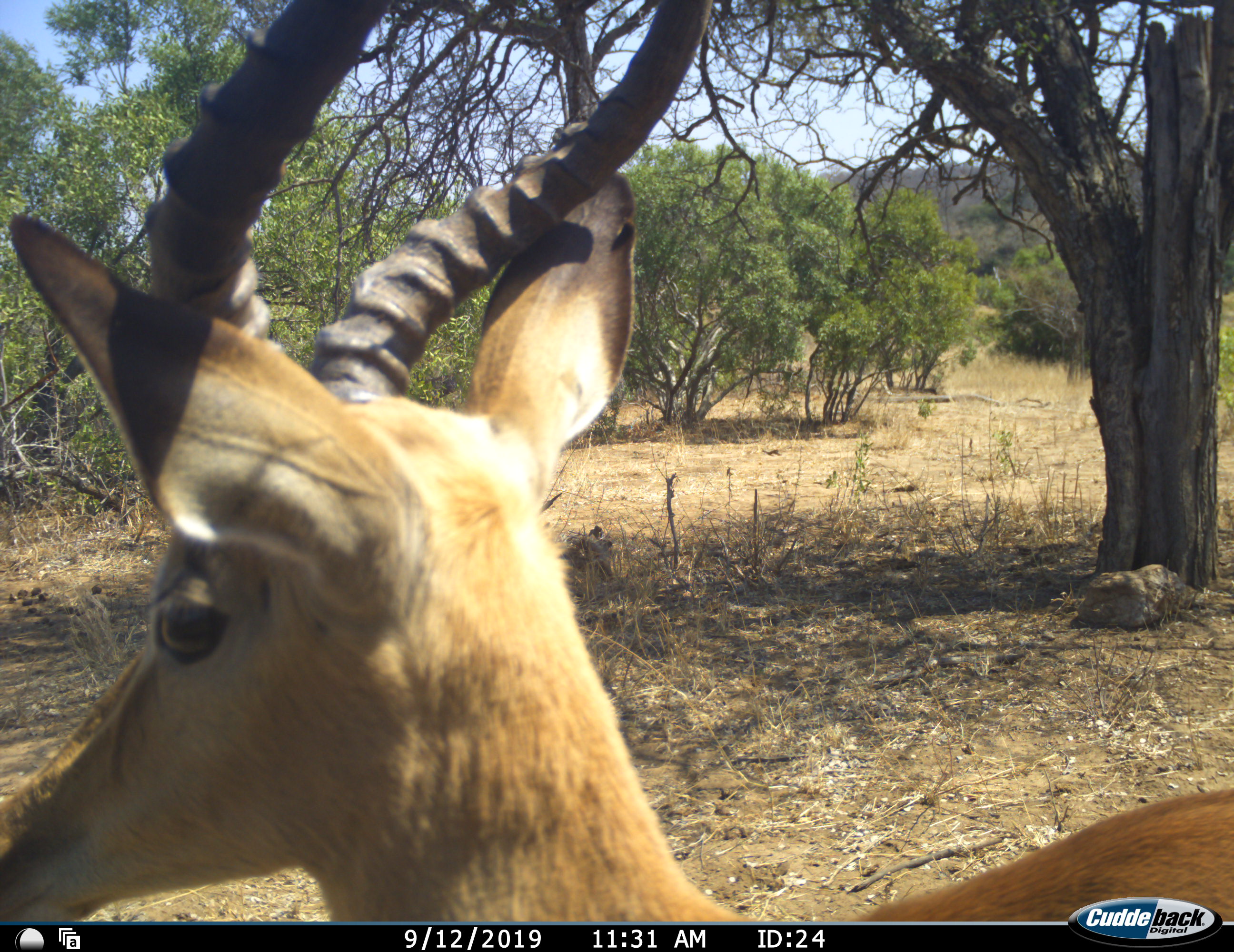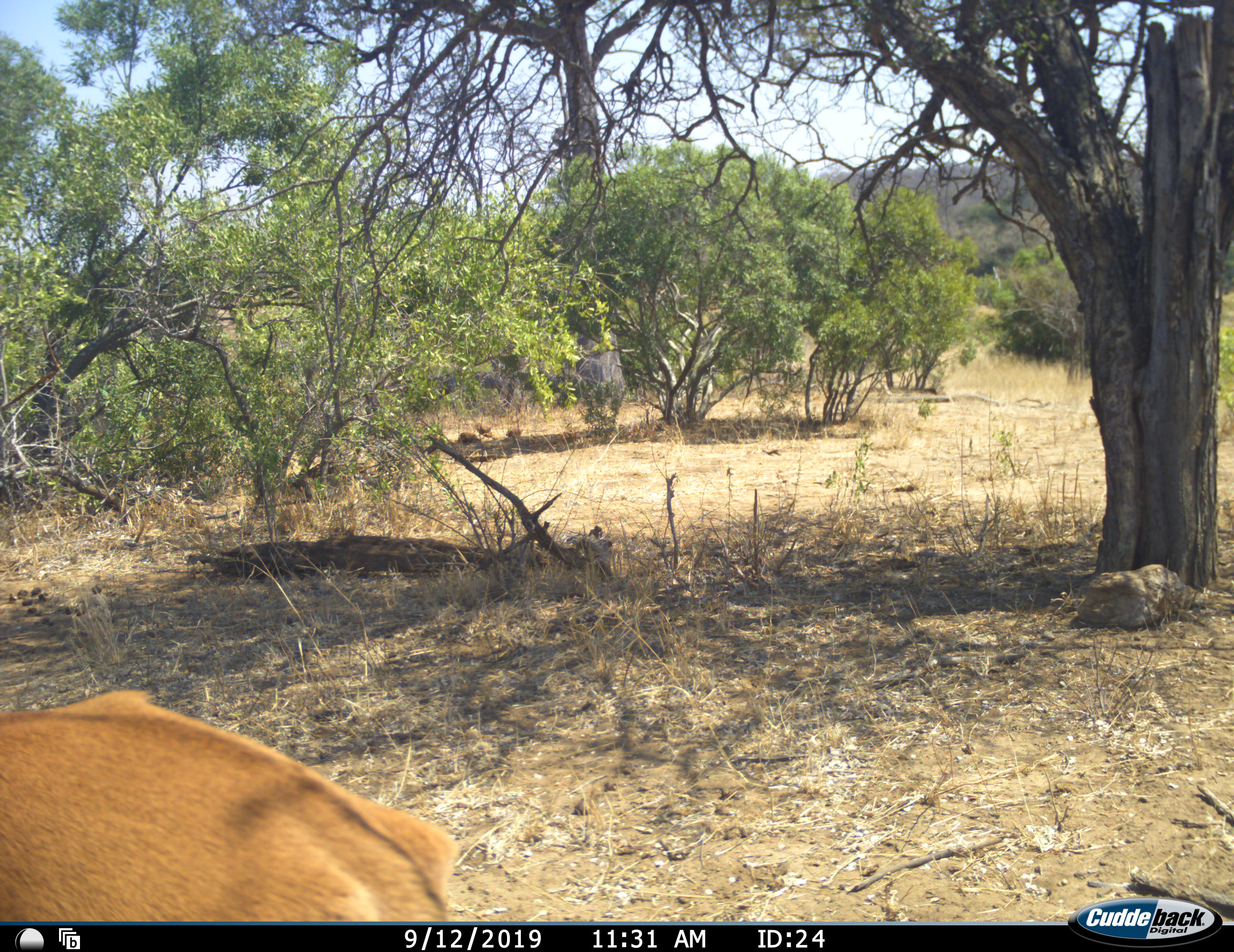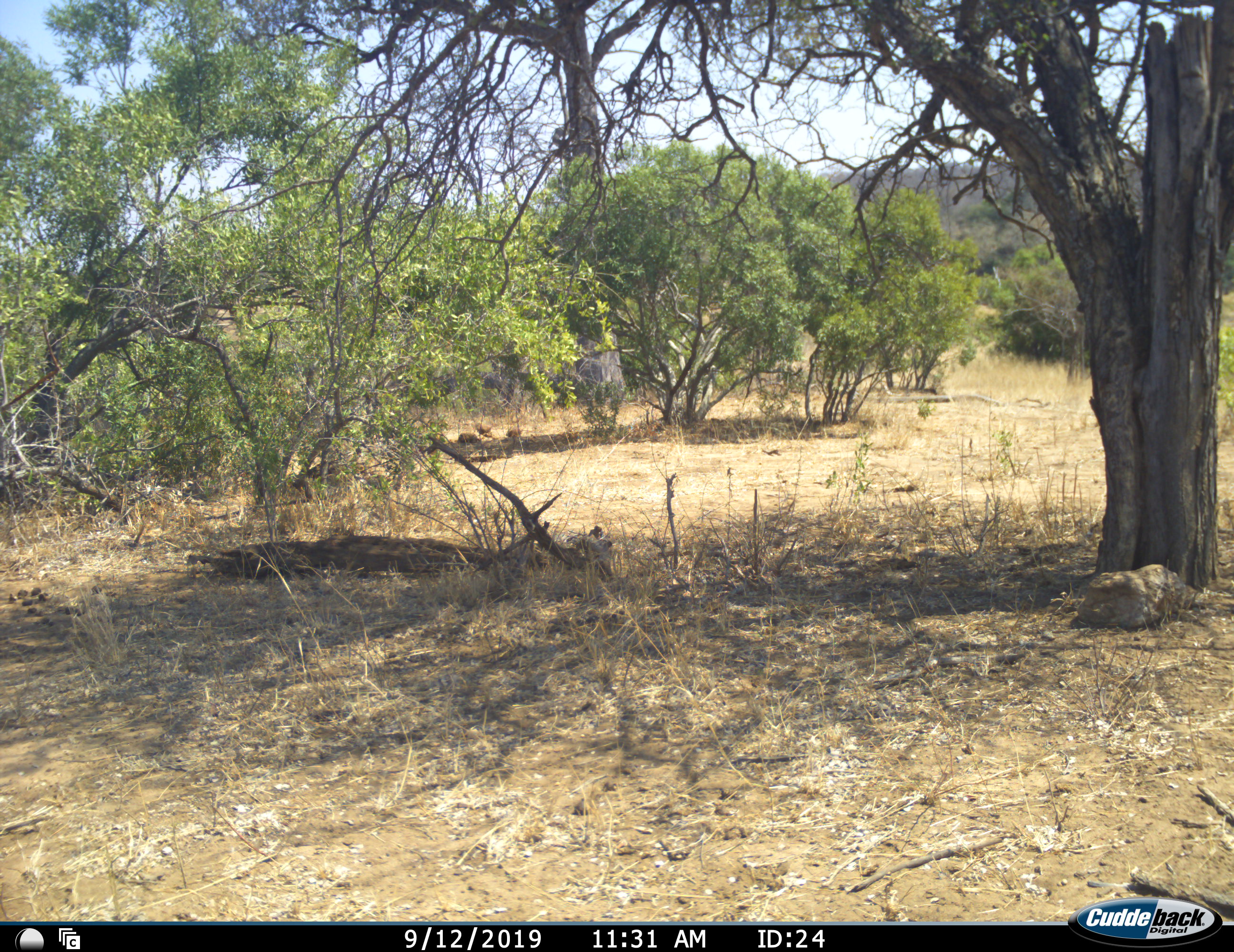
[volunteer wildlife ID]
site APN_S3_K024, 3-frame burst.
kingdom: Animalia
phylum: Chordata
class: Mammalia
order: Artiodactyla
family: Bovidae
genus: Aepyceros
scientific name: Aepyceros melampus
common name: impala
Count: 1.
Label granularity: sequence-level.